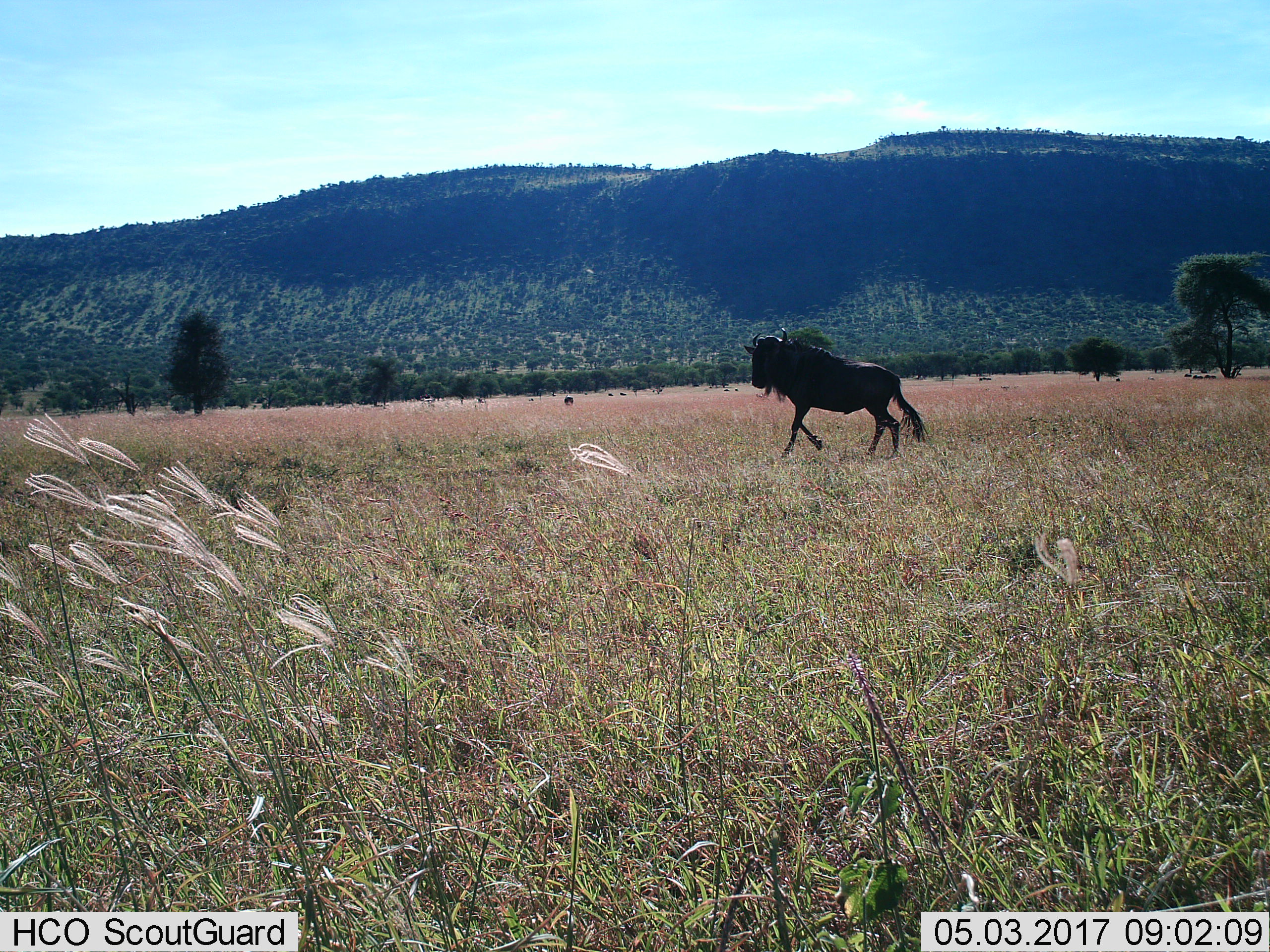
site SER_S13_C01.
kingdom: Animalia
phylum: Chordata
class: Mammalia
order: Artiodactyla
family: Bovidae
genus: Connochaetes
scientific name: Connochaetes taurinus taurinus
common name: blue wildebeest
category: wildebeestblue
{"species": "wildebeestblue (blue wildebeest) (Connochaetes taurinus taurinus)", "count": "1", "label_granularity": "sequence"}